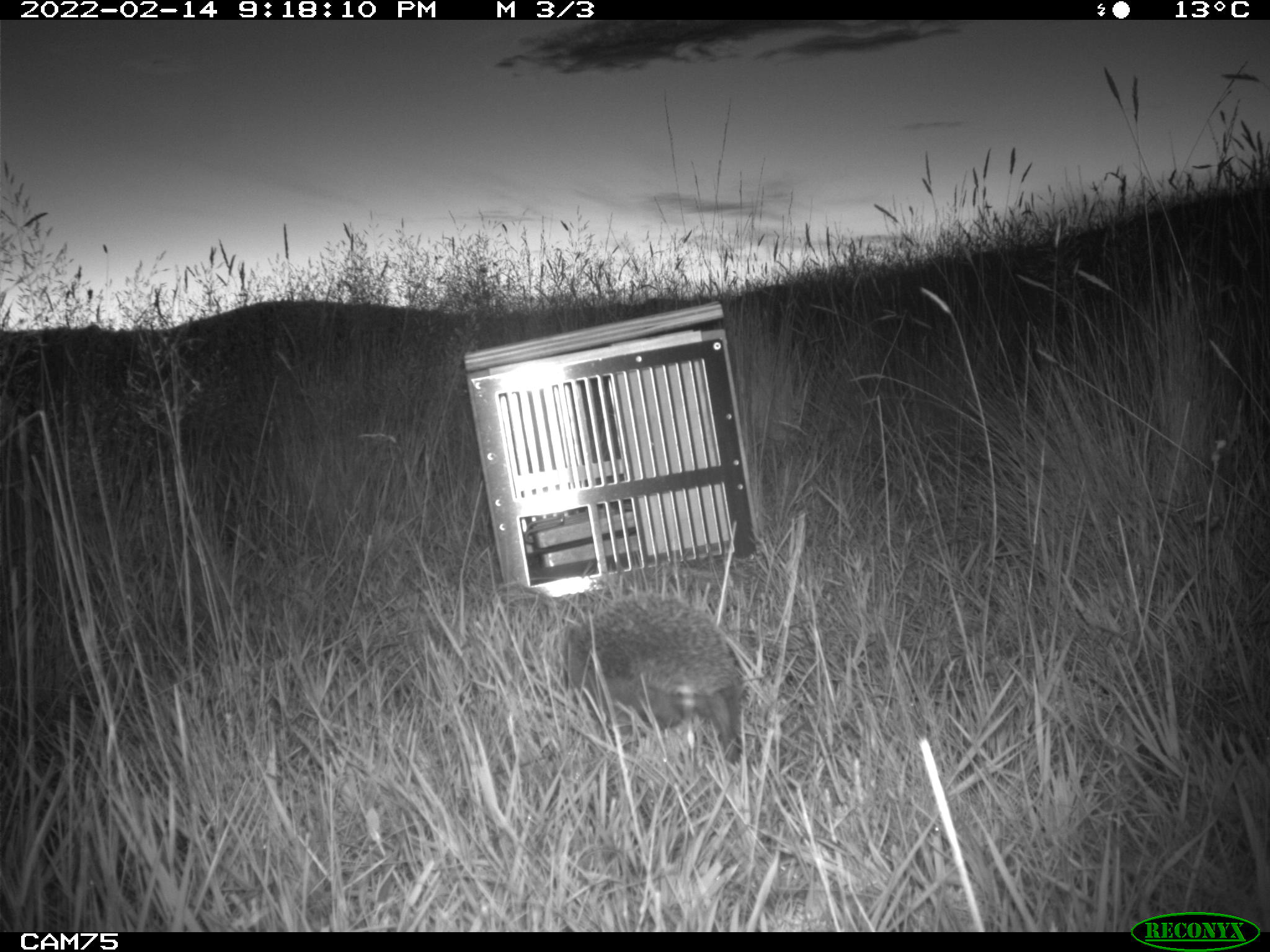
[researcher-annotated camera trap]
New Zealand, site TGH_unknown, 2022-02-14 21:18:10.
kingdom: Animalia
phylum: Chordata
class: Mammalia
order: Eulipotyphla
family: Erinaceidae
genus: Erinaceus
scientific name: Erinaceus europaeus europaeus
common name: european hedgehog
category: hedgehog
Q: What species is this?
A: Hedgehog (european hedgehog) (Erinaceus europaeus europaeus).